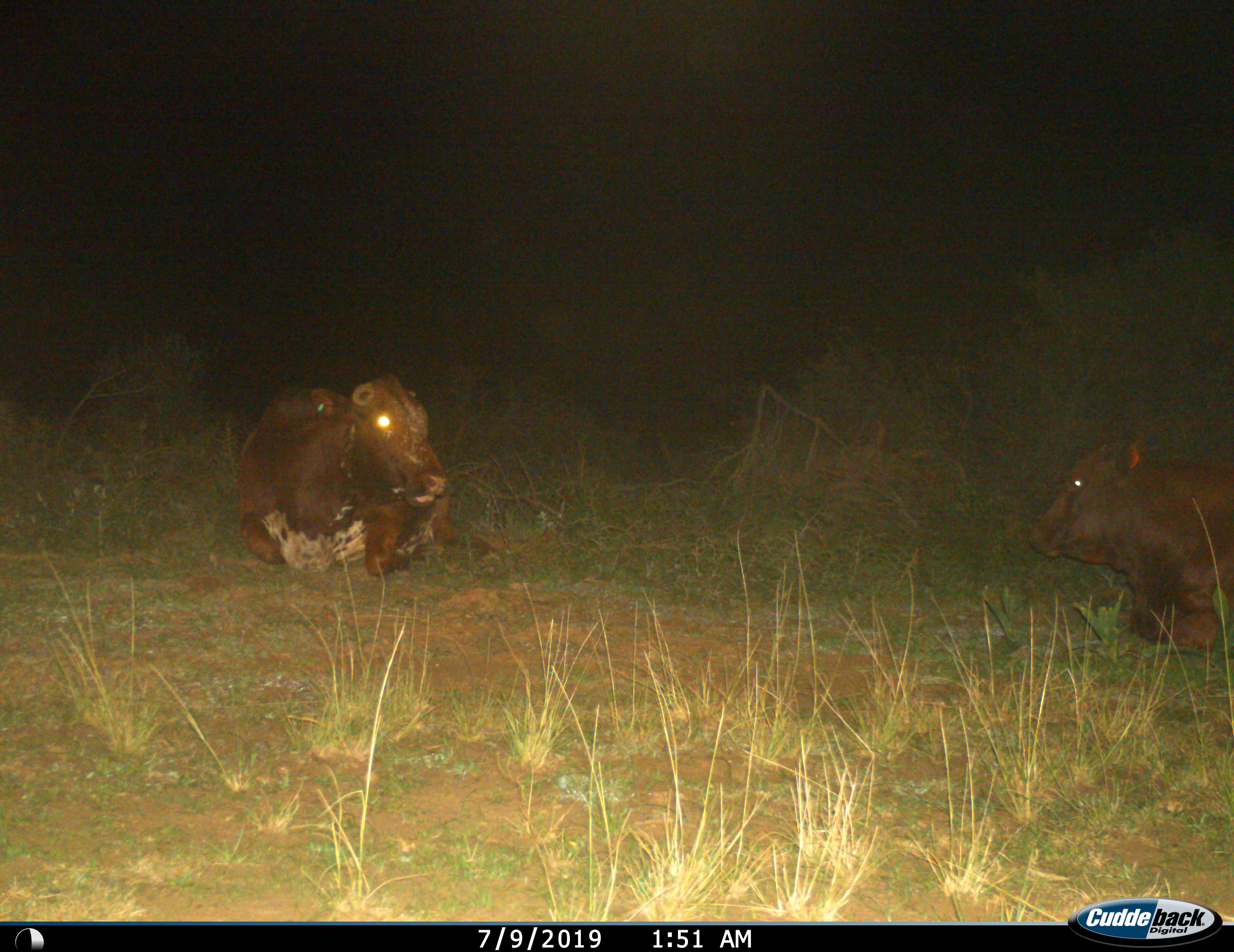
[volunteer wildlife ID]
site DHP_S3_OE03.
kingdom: Animalia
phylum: Chordata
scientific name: Vertebrata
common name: domestic animal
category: domesticanimal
Domesticanimal (domestic animal) (Vertebrata), count 2. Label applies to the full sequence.